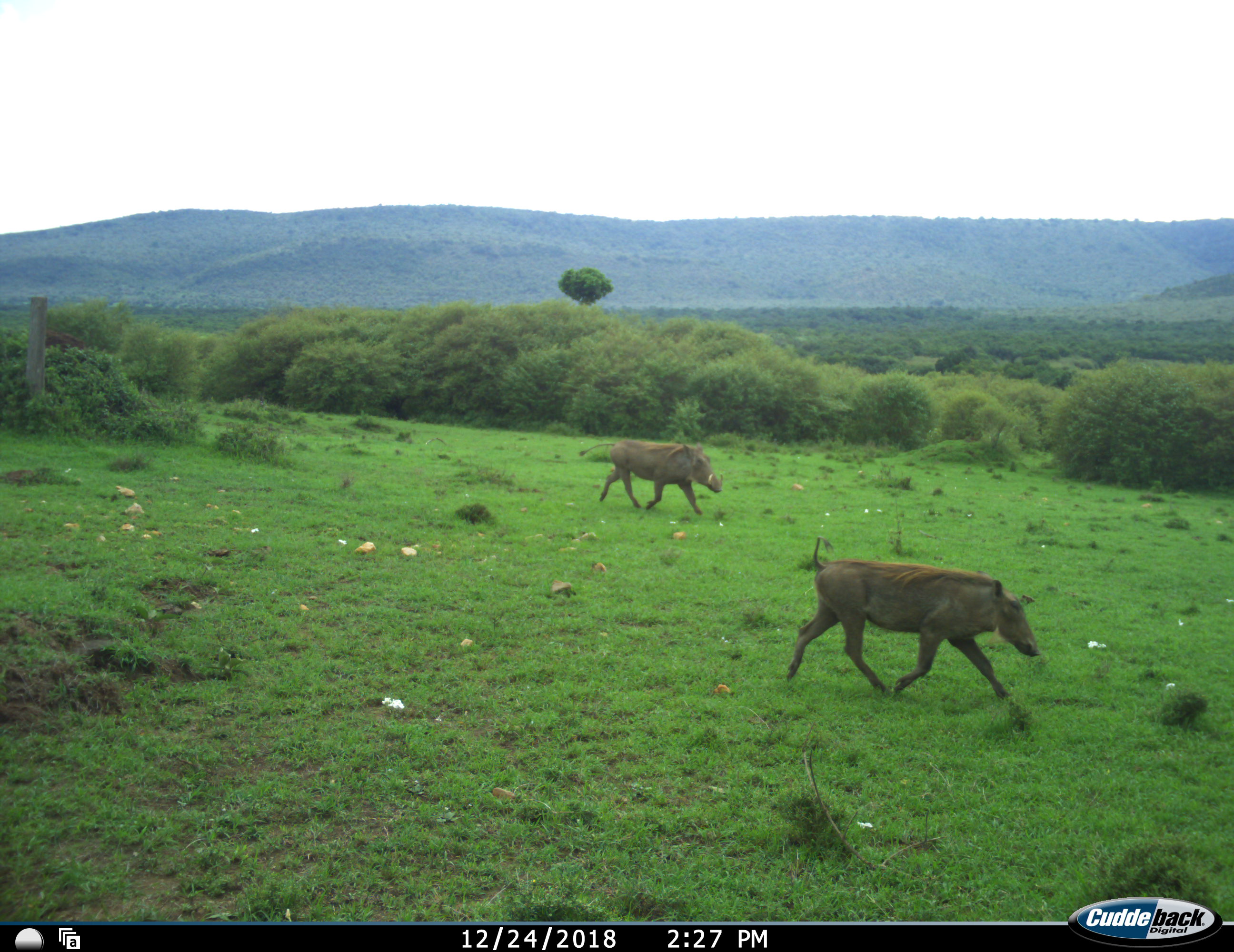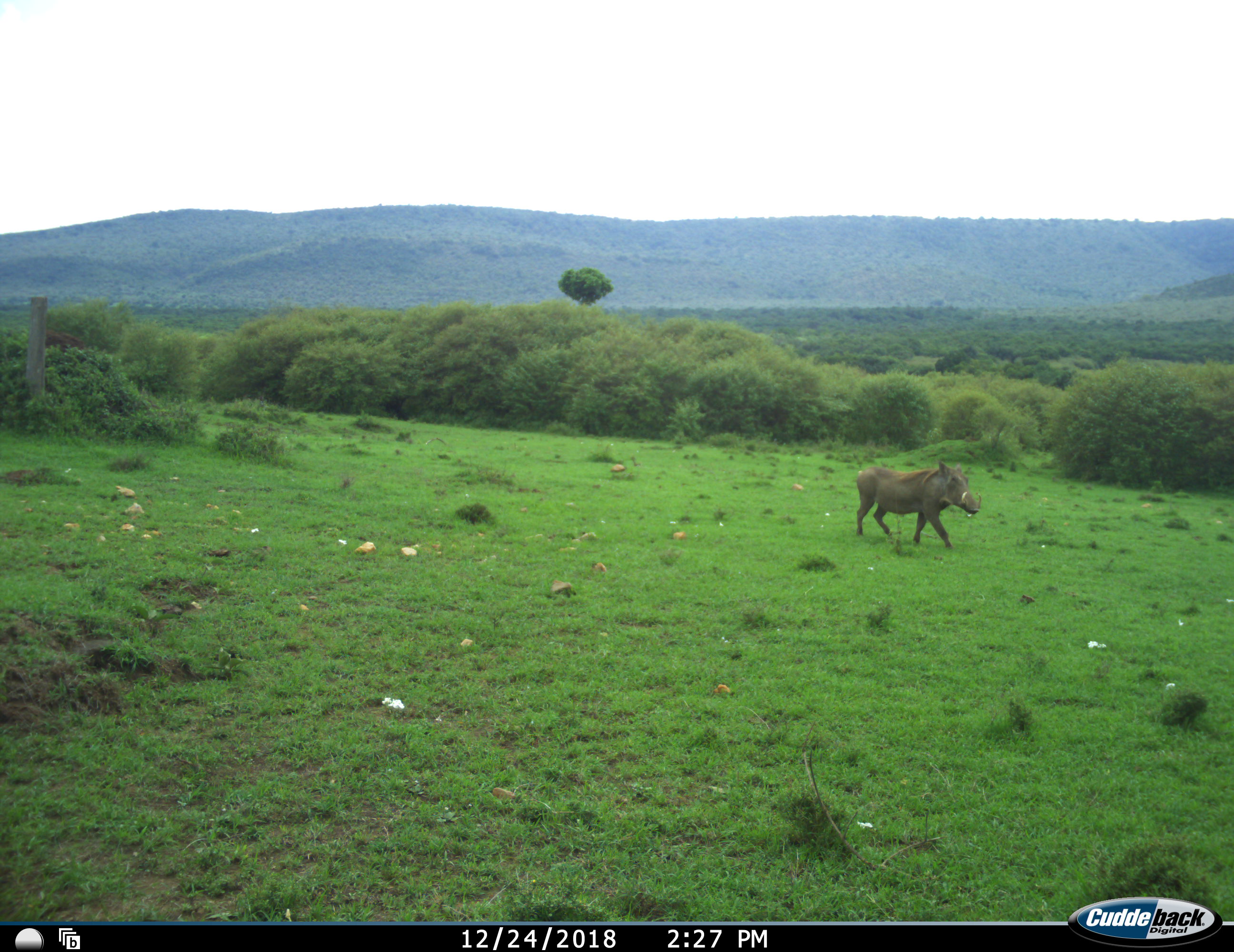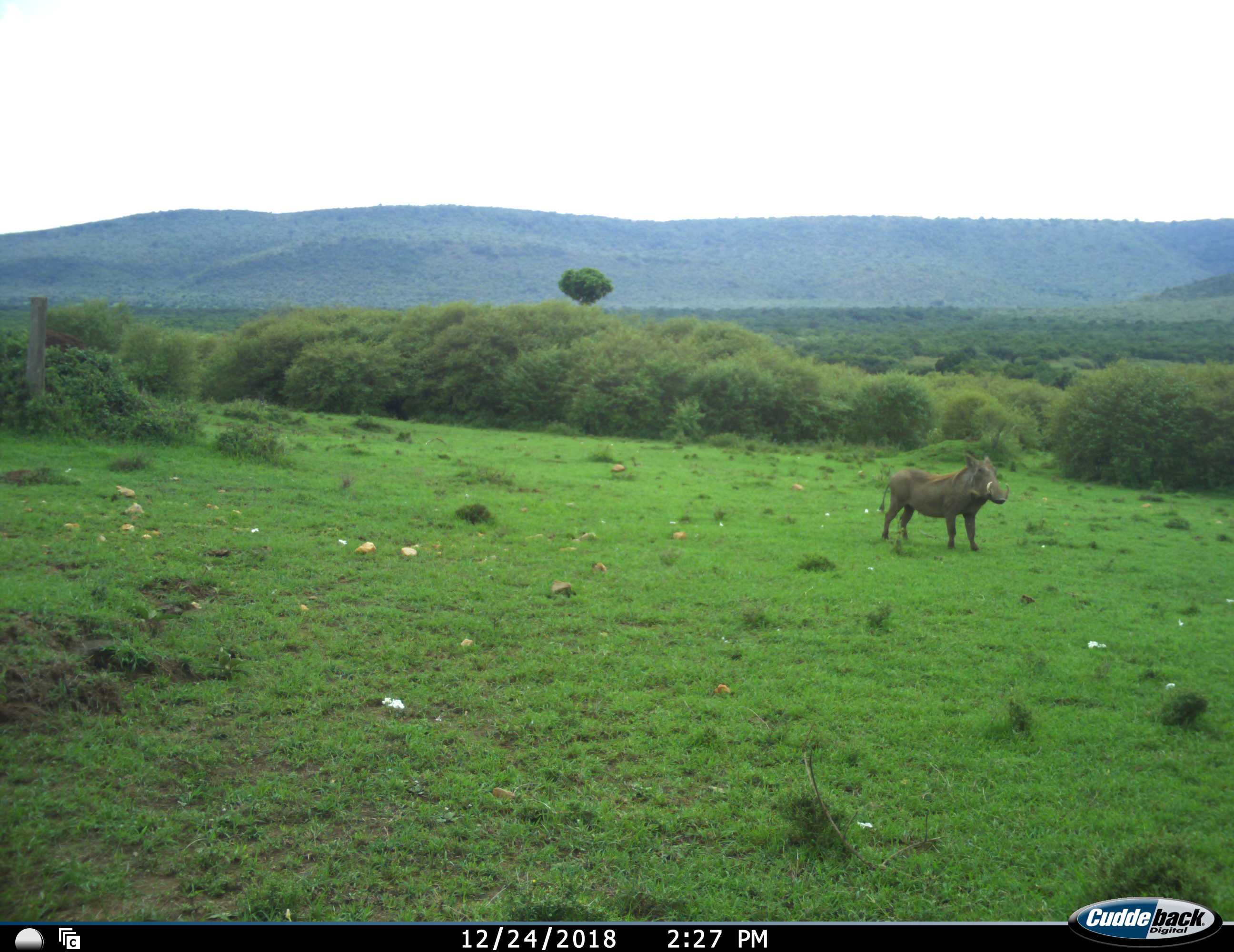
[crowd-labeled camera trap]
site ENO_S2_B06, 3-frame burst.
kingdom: Animalia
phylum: Chordata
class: Mammalia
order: Artiodactyla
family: Suidae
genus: Phacochoerus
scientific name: Phacochoerus africanus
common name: warthog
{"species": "warthog (Phacochoerus africanus)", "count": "2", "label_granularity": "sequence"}